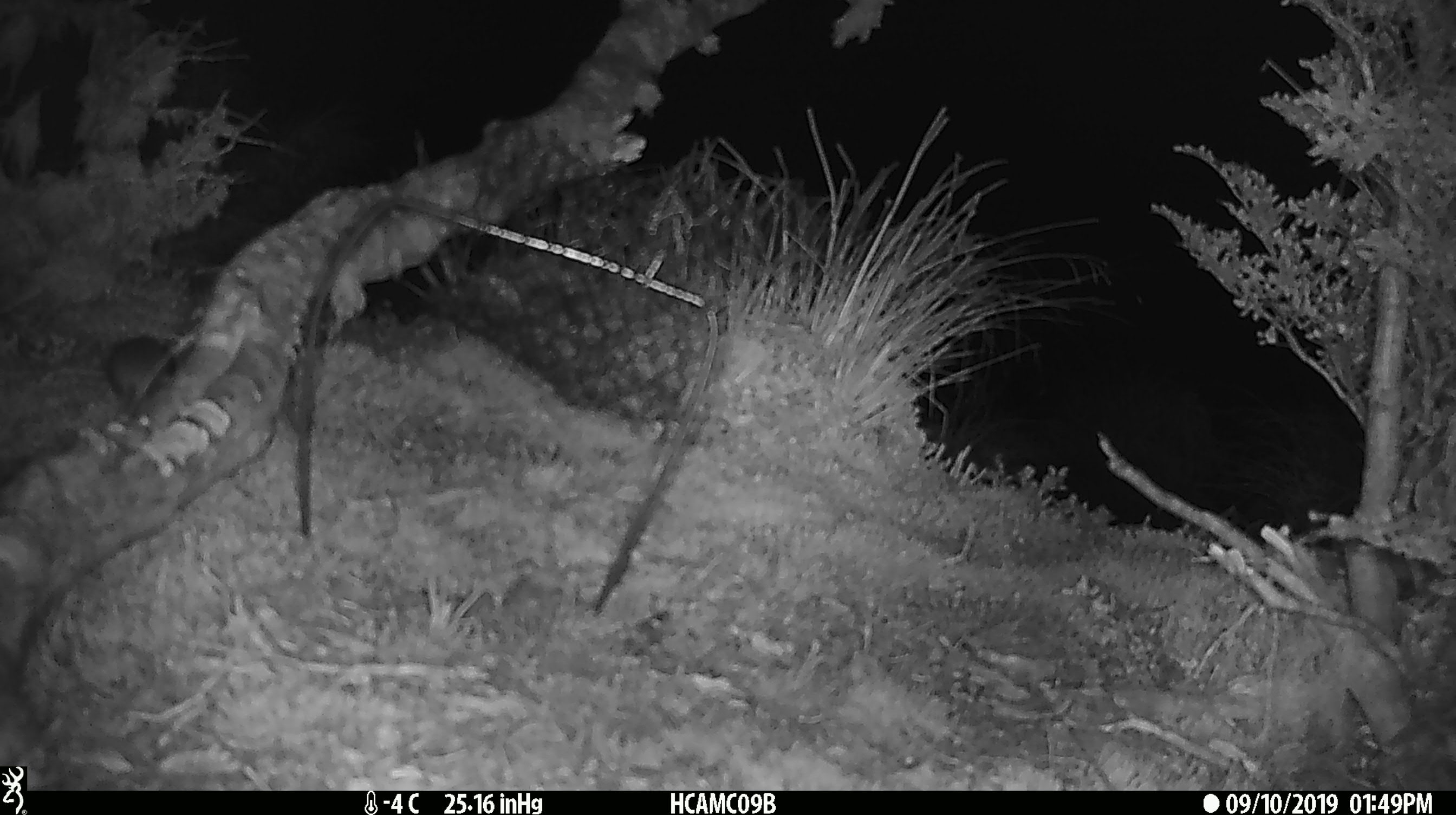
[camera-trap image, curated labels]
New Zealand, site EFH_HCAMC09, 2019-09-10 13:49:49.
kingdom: Animalia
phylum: Chordata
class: Mammalia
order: Rodentia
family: Muridae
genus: Mus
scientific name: Mus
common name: mouse